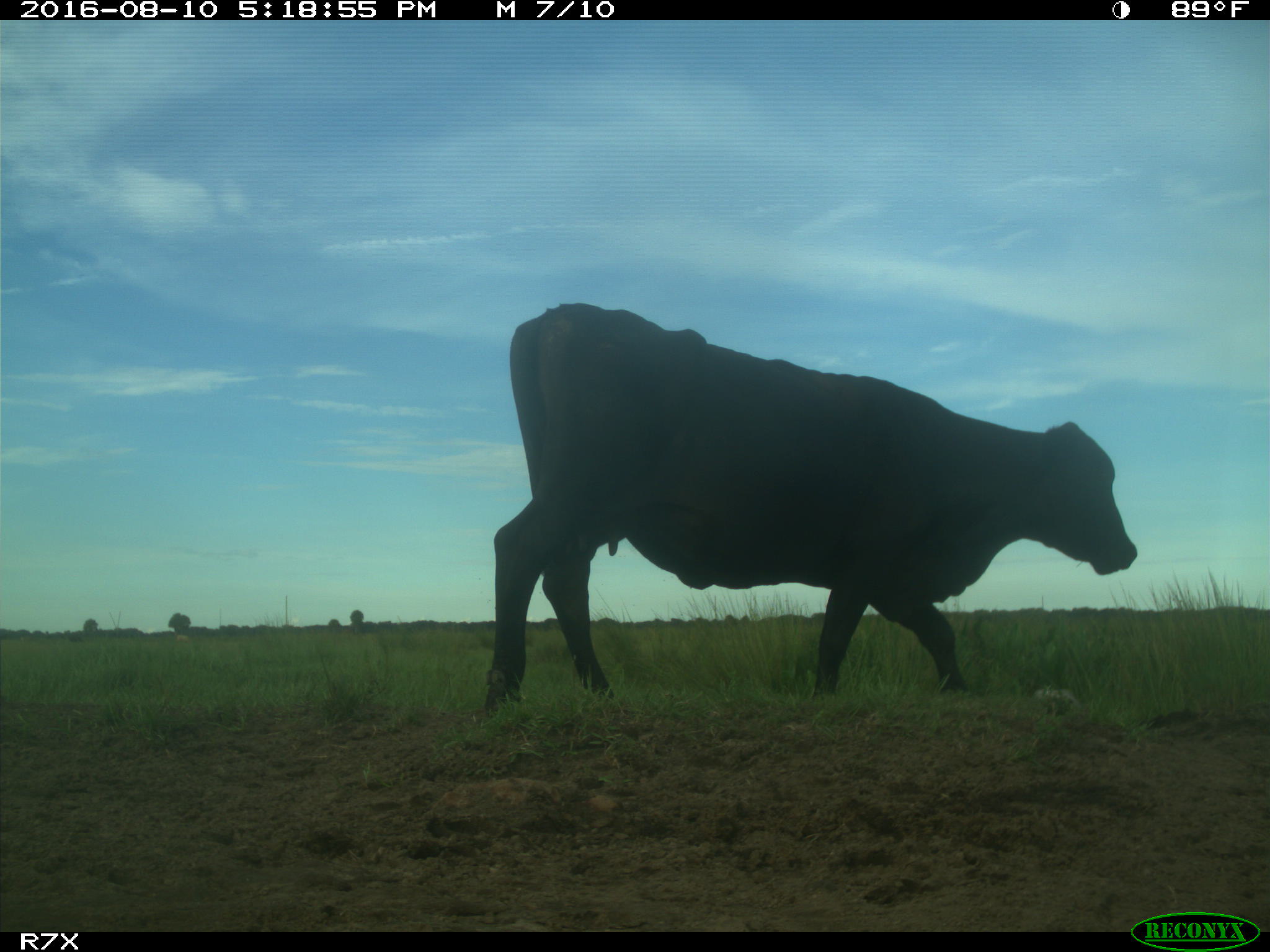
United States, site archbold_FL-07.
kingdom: Animalia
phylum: Chordata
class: Mammalia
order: Artiodactyla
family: Bovidae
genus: Bos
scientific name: Bos taurus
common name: domestic cow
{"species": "Bos taurus (domestic cow)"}